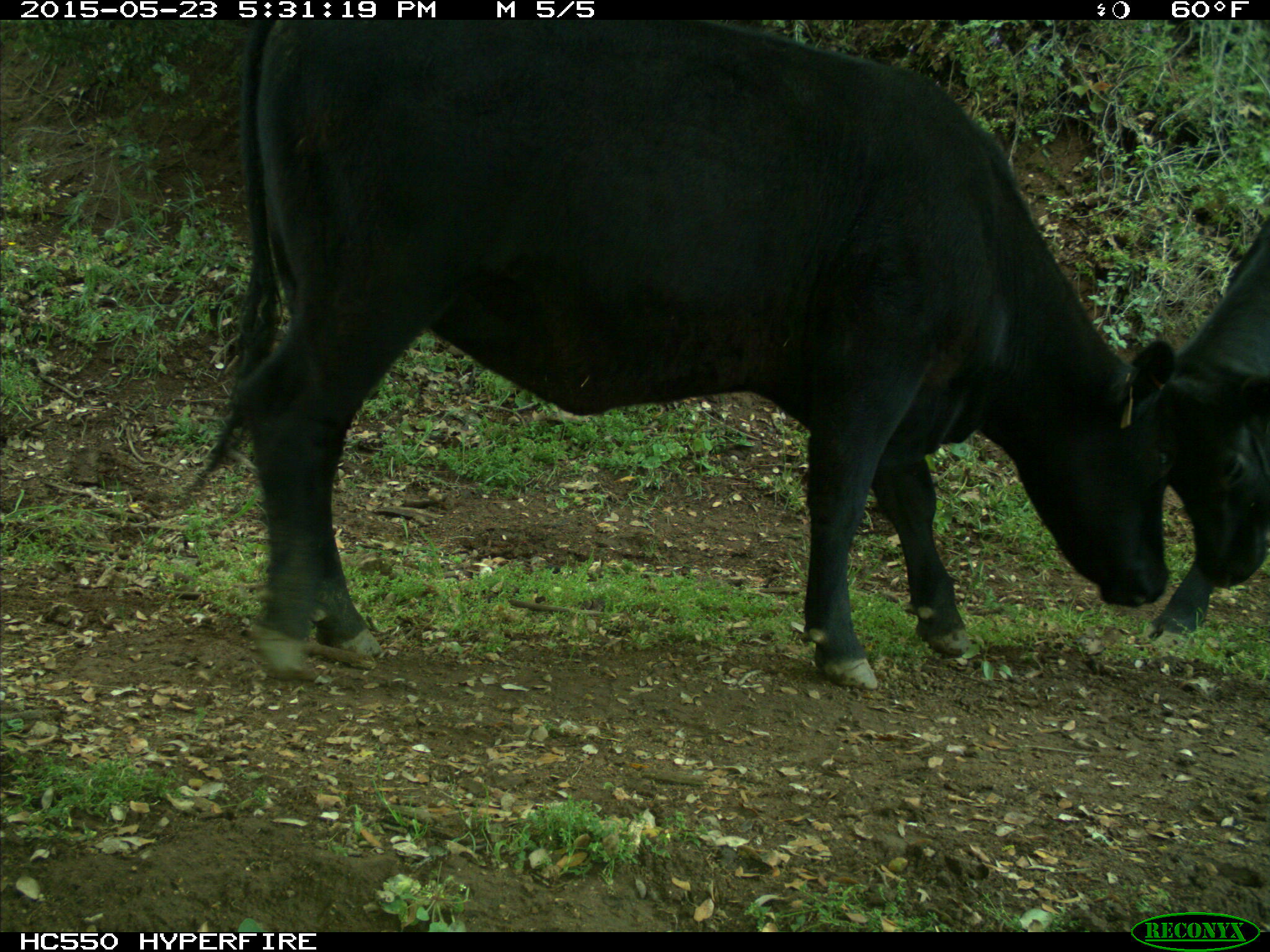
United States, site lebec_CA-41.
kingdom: Animalia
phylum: Chordata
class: Mammalia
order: Artiodactyla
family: Bovidae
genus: Bos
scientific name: Bos taurus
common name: domestic cow